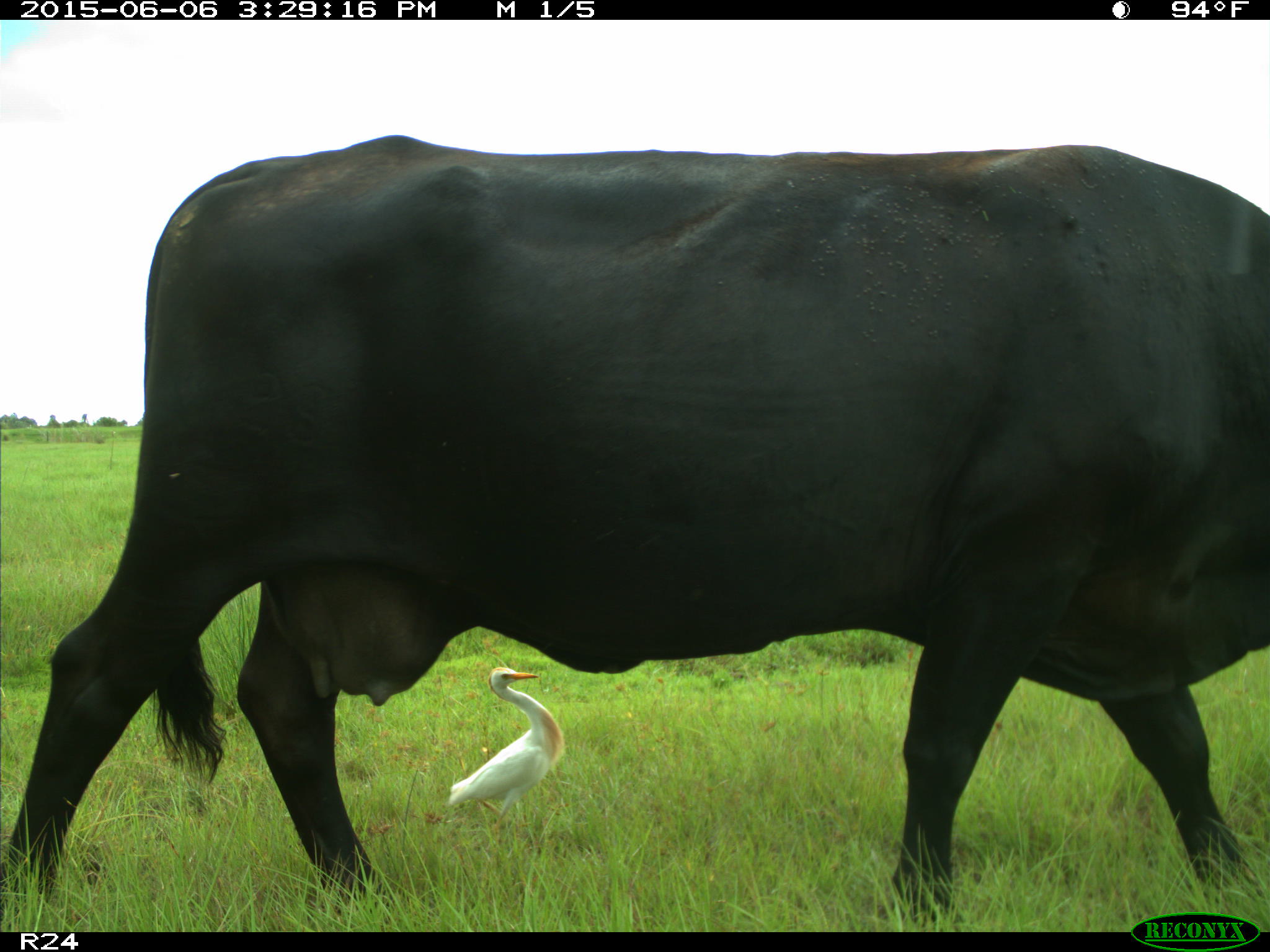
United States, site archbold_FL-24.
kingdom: Animalia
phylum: Chordata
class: Mammalia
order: Artiodactyla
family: Bovidae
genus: Bos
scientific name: Bos taurus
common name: domestic cow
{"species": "Bos taurus (domestic cow)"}